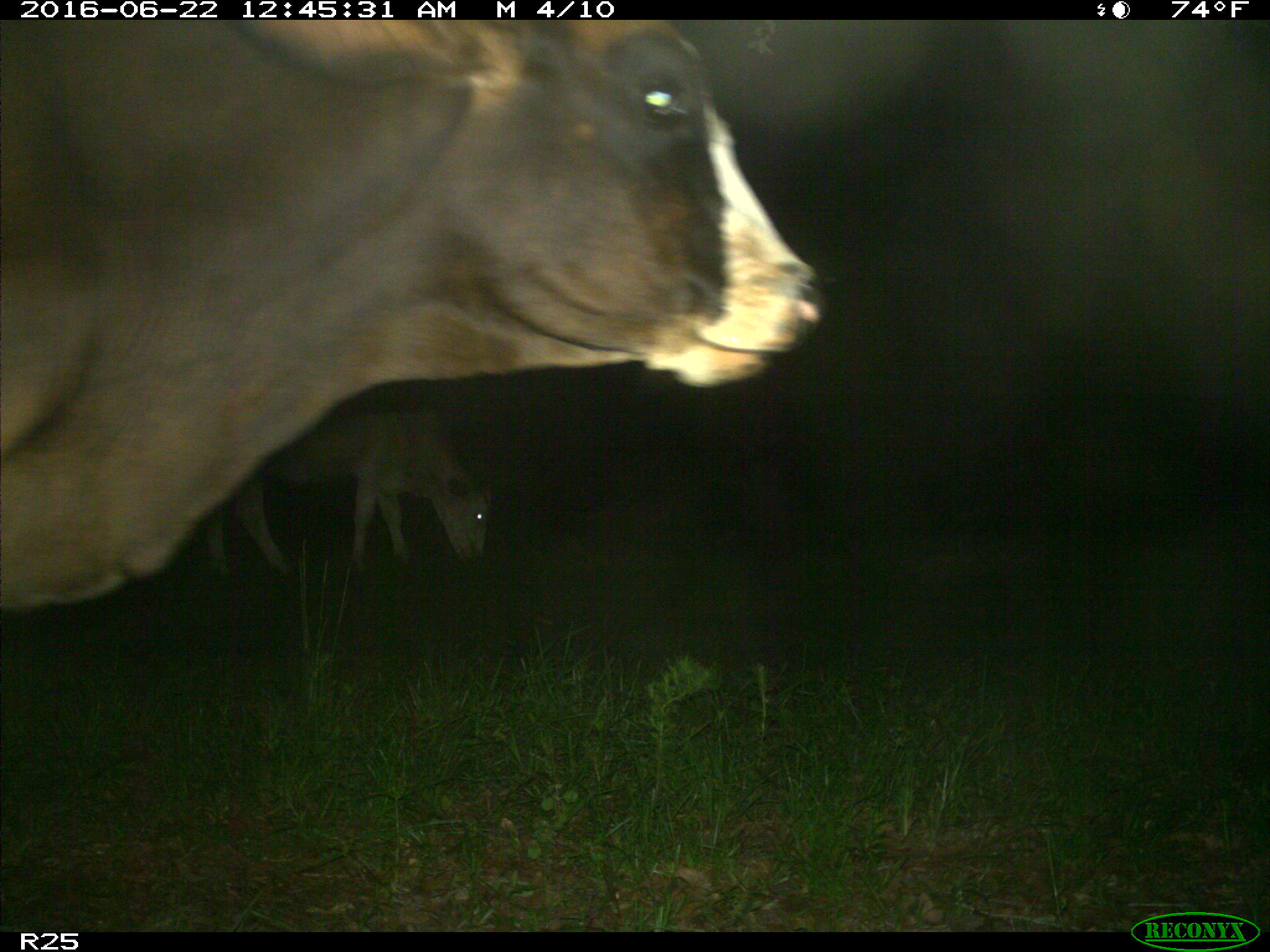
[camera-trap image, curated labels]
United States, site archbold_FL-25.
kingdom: Animalia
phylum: Chordata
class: Mammalia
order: Artiodactyla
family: Bovidae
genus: Bos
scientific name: Bos taurus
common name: domestic cow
Bos taurus (domestic cow).